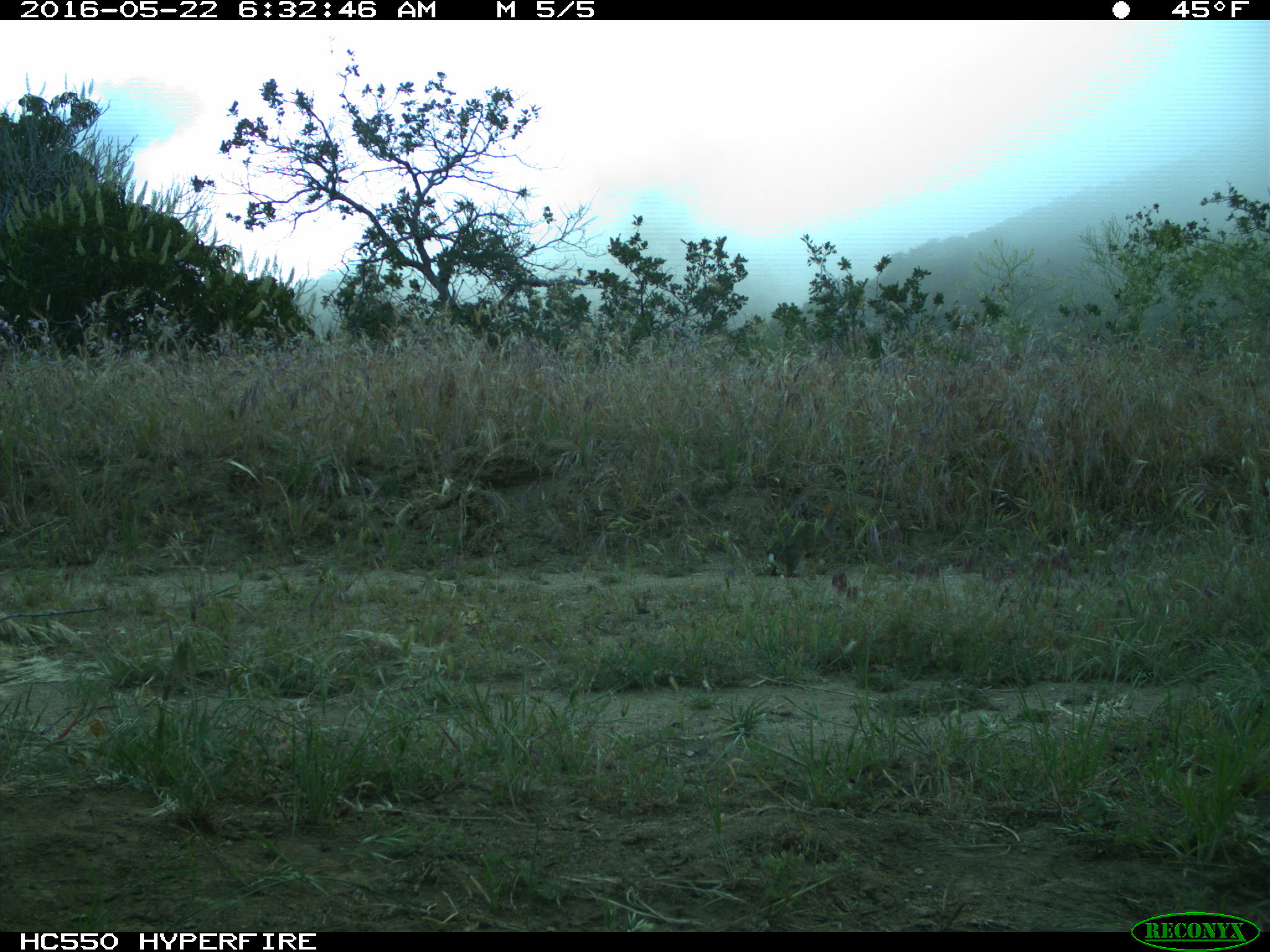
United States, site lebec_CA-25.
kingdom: Animalia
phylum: Chordata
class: Mammalia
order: Lagomorpha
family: Leporidae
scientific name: Leporidae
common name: rabbits and hares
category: unidentified rabbit